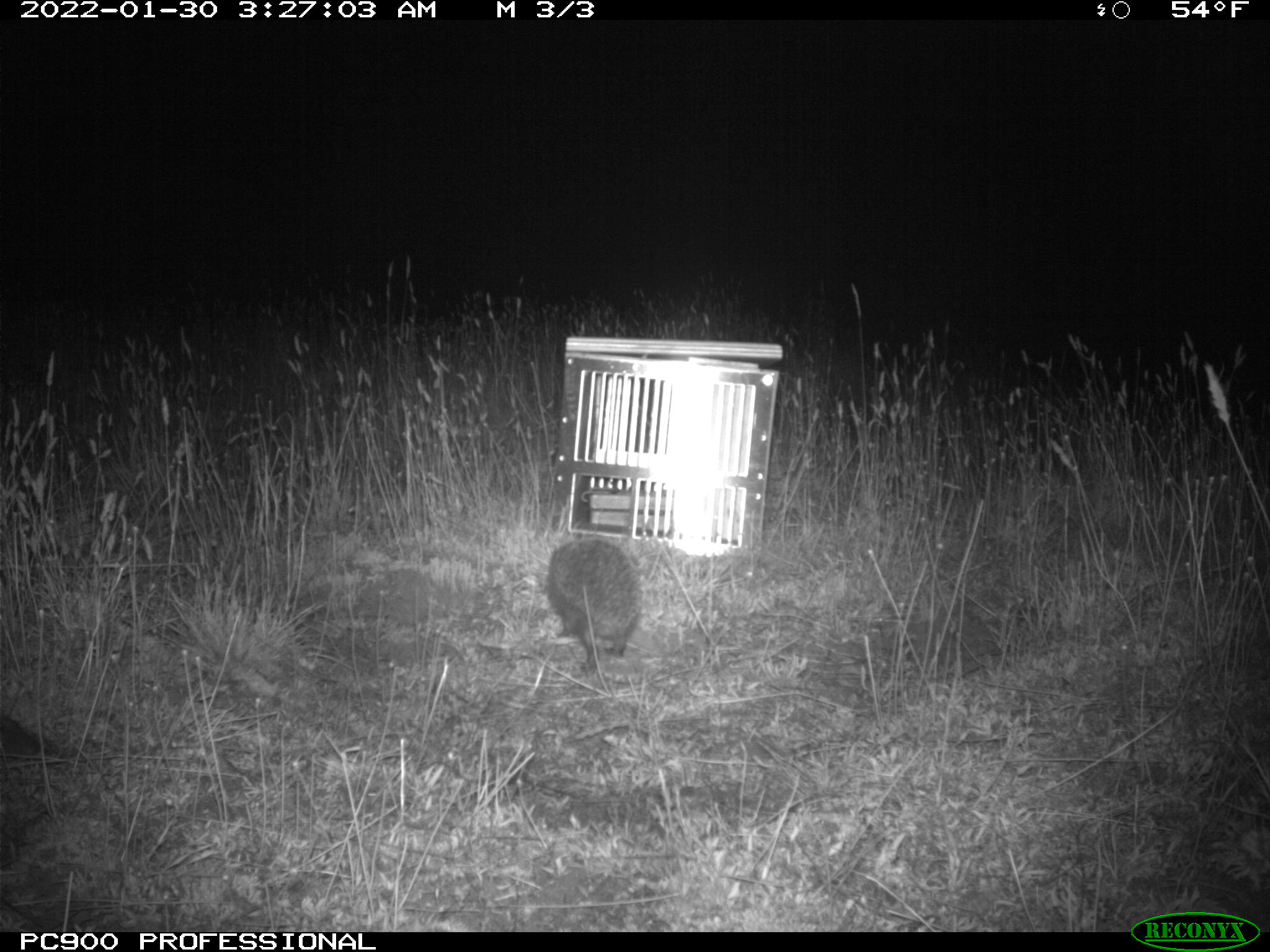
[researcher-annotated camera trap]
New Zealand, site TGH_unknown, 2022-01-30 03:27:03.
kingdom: Animalia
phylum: Chordata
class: Mammalia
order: Eulipotyphla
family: Erinaceidae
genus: Erinaceus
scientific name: Erinaceus europaeus europaeus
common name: european hedgehog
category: hedgehog